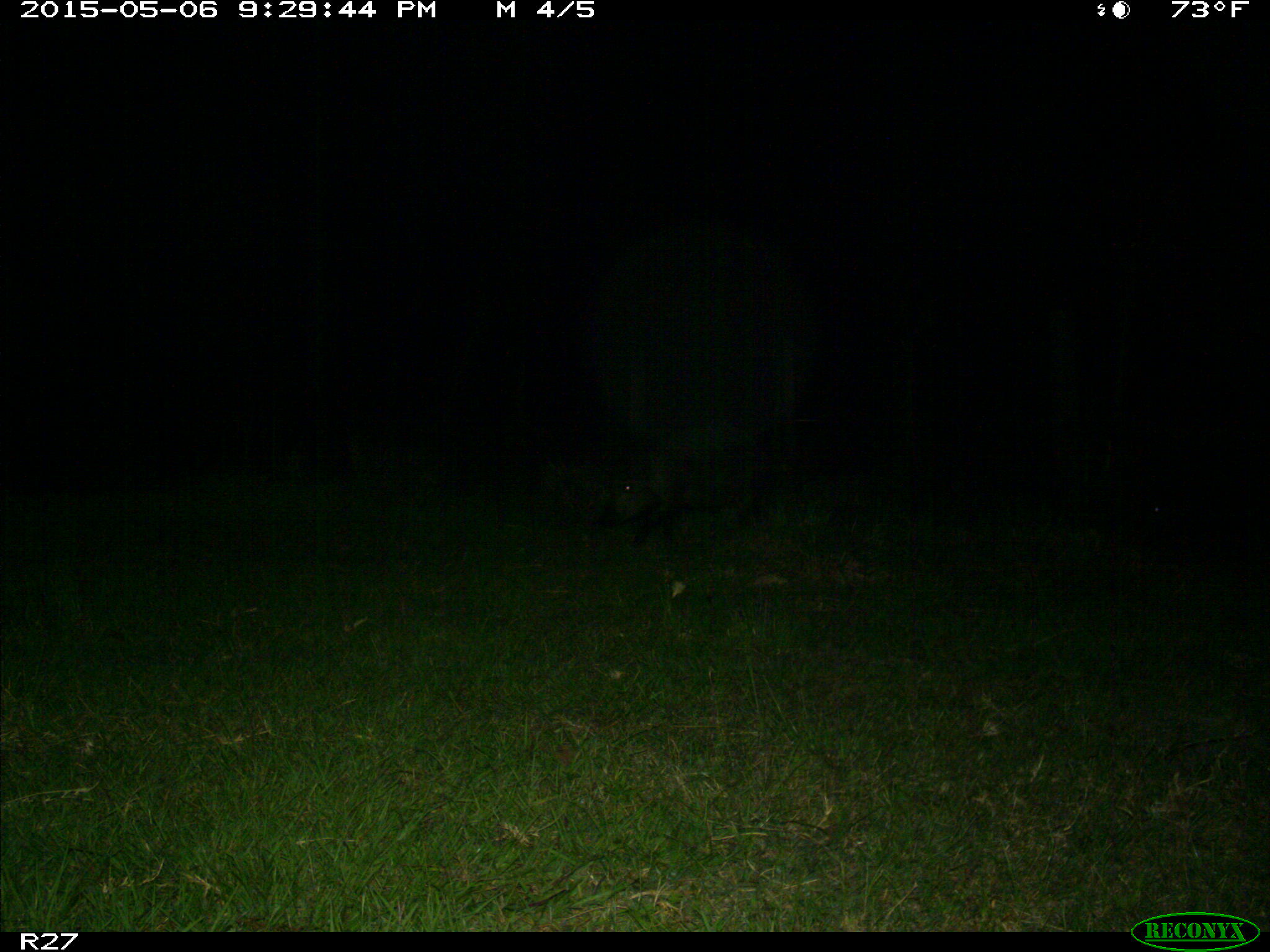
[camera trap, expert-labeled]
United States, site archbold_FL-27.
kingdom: Animalia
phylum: Chordata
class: Mammalia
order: Artiodactyla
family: Suidae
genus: Sus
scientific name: Sus scrofa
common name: wild boar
Sus scrofa (wild boar).